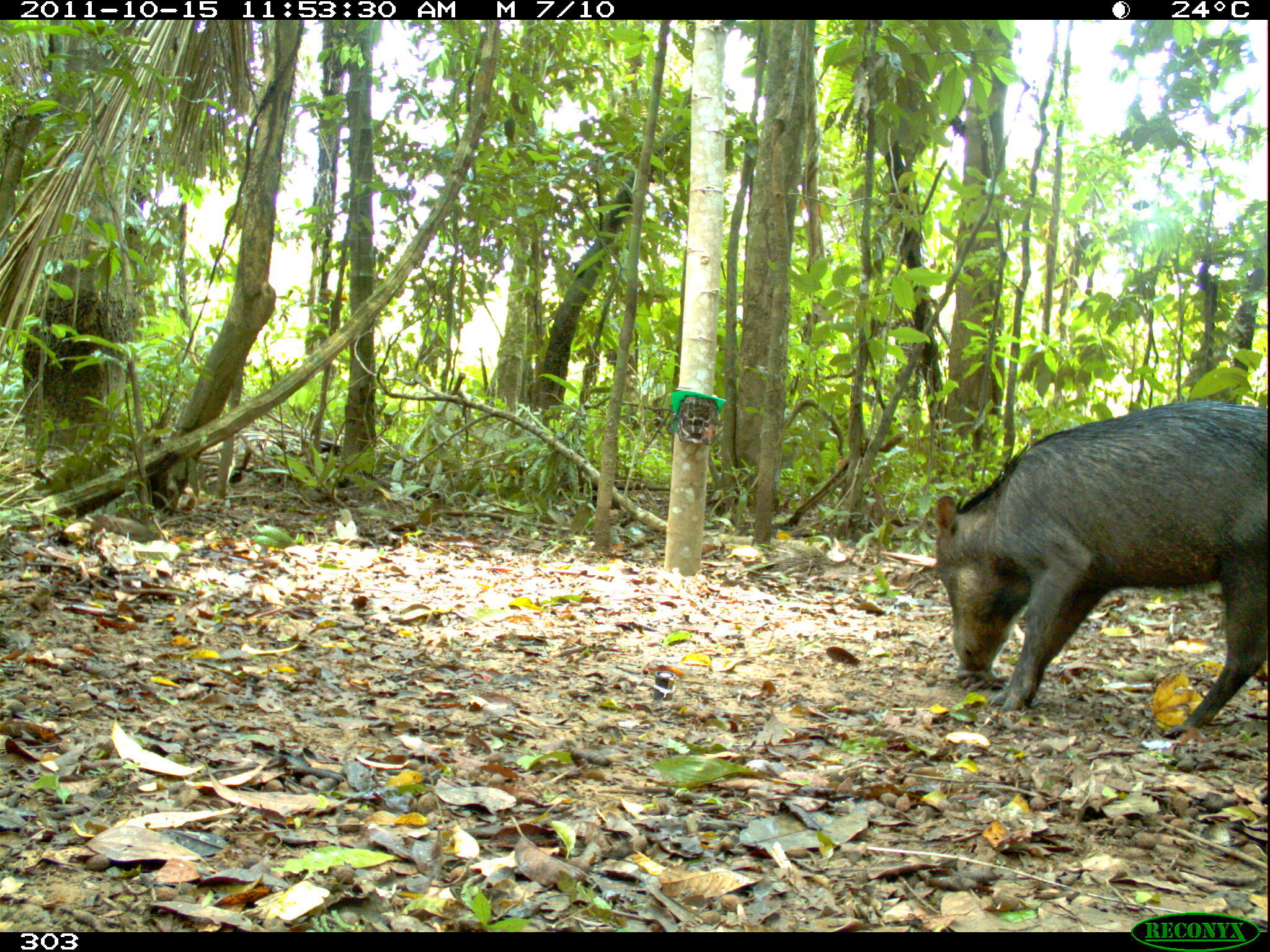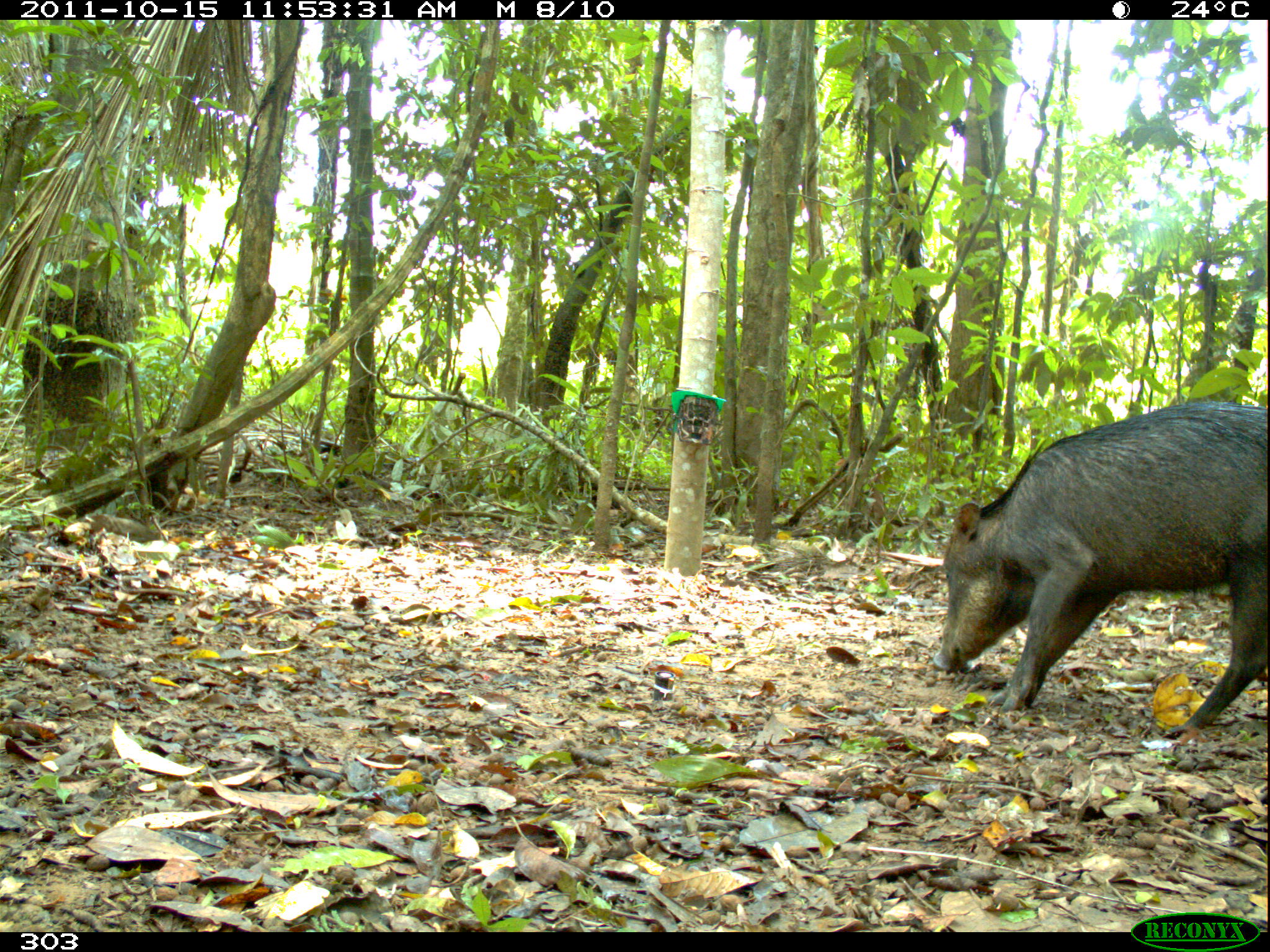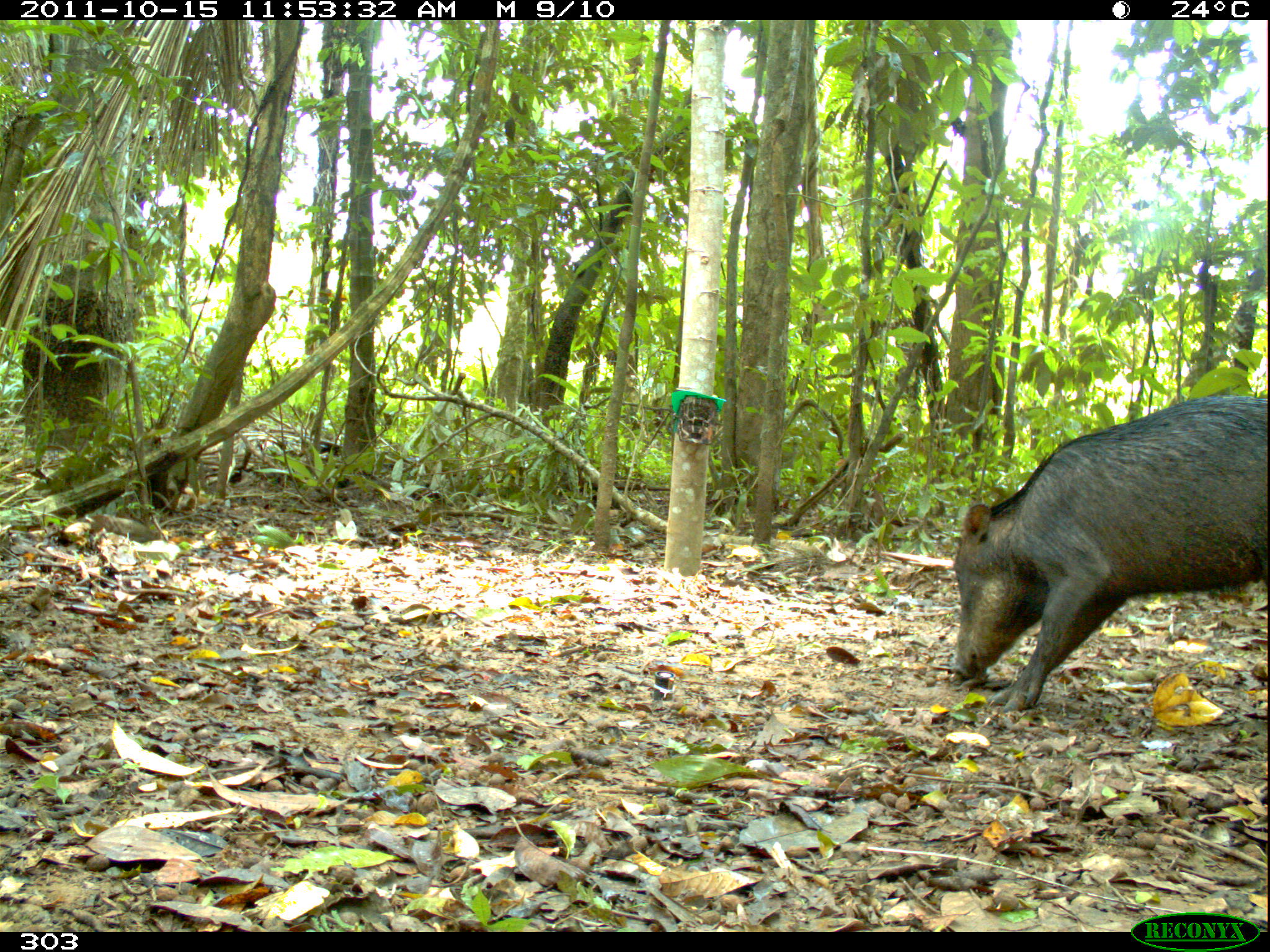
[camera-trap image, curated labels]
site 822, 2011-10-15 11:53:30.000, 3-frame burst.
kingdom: Animalia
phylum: Chordata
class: Mammalia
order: Artiodactyla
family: Tayassuidae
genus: Tayassu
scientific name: Tayassu pecari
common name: white-lipped peccary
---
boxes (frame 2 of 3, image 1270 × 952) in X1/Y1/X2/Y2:
tayassu pecari: 930/399/1270/741